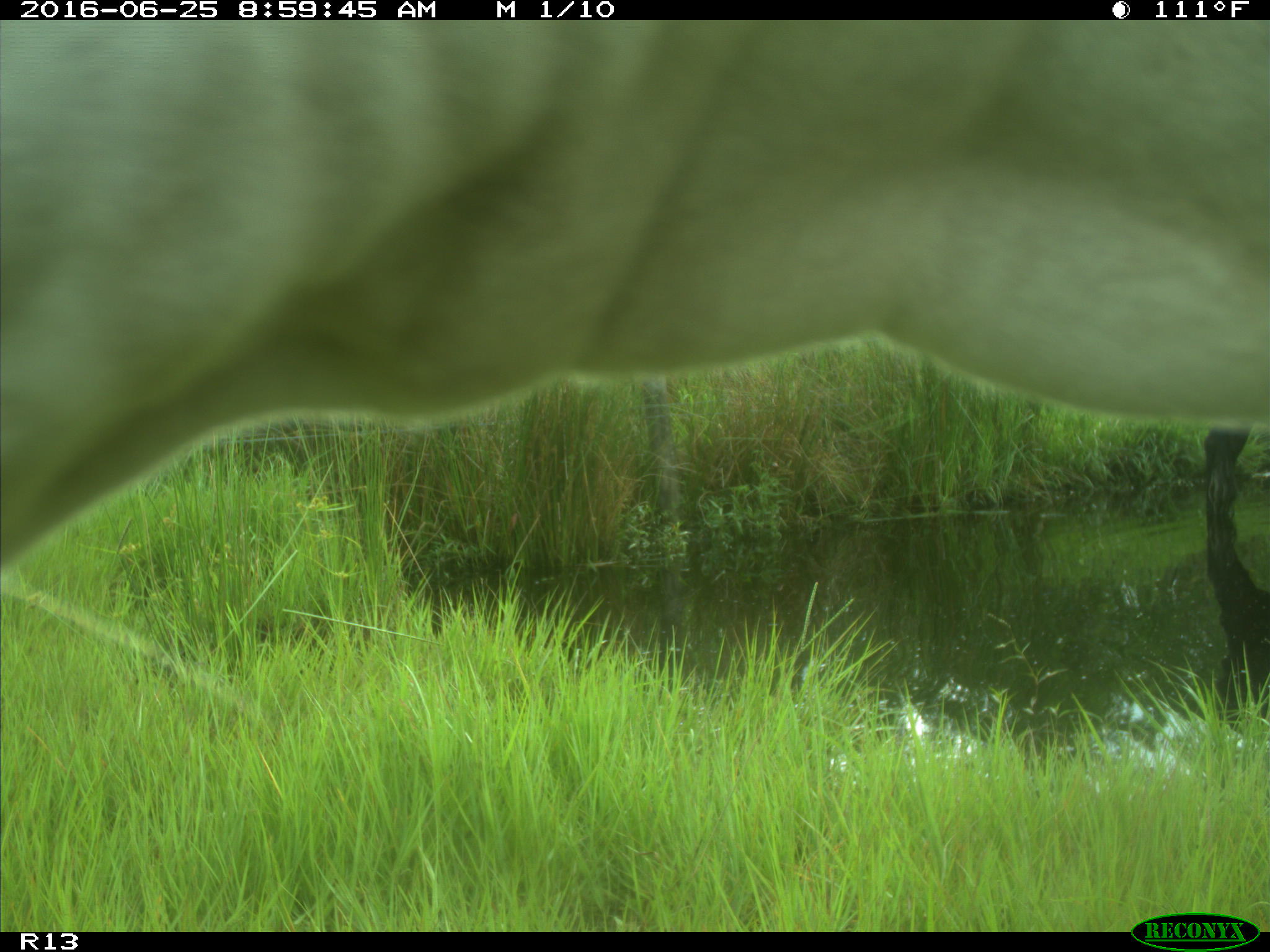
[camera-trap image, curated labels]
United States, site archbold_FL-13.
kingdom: Animalia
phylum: Chordata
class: Mammalia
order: Artiodactyla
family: Bovidae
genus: Bos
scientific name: Bos taurus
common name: domestic cow